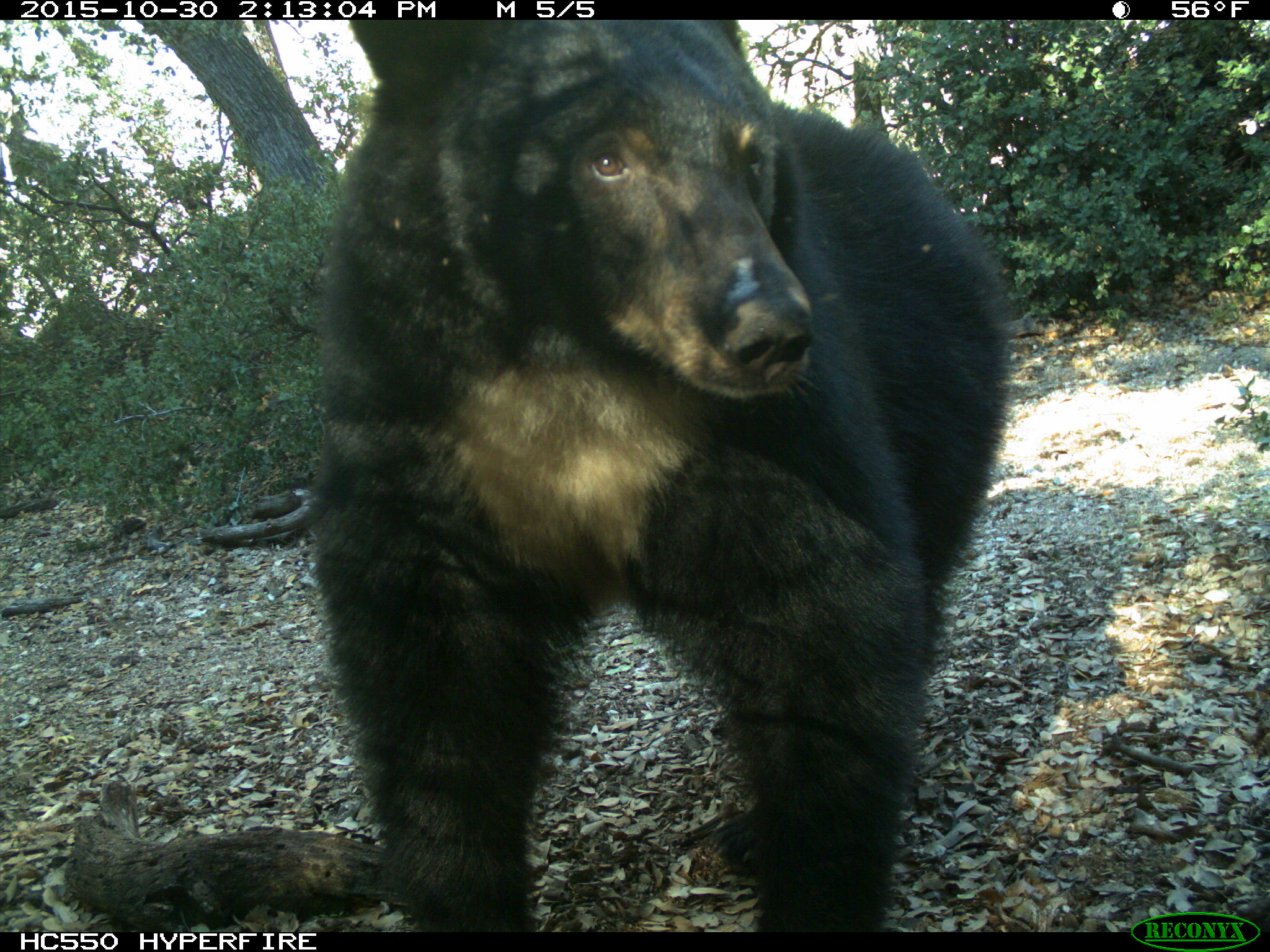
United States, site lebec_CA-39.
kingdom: Animalia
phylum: Chordata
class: Mammalia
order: Carnivora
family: Ursidae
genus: Ursus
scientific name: Ursus americanus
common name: american black bear